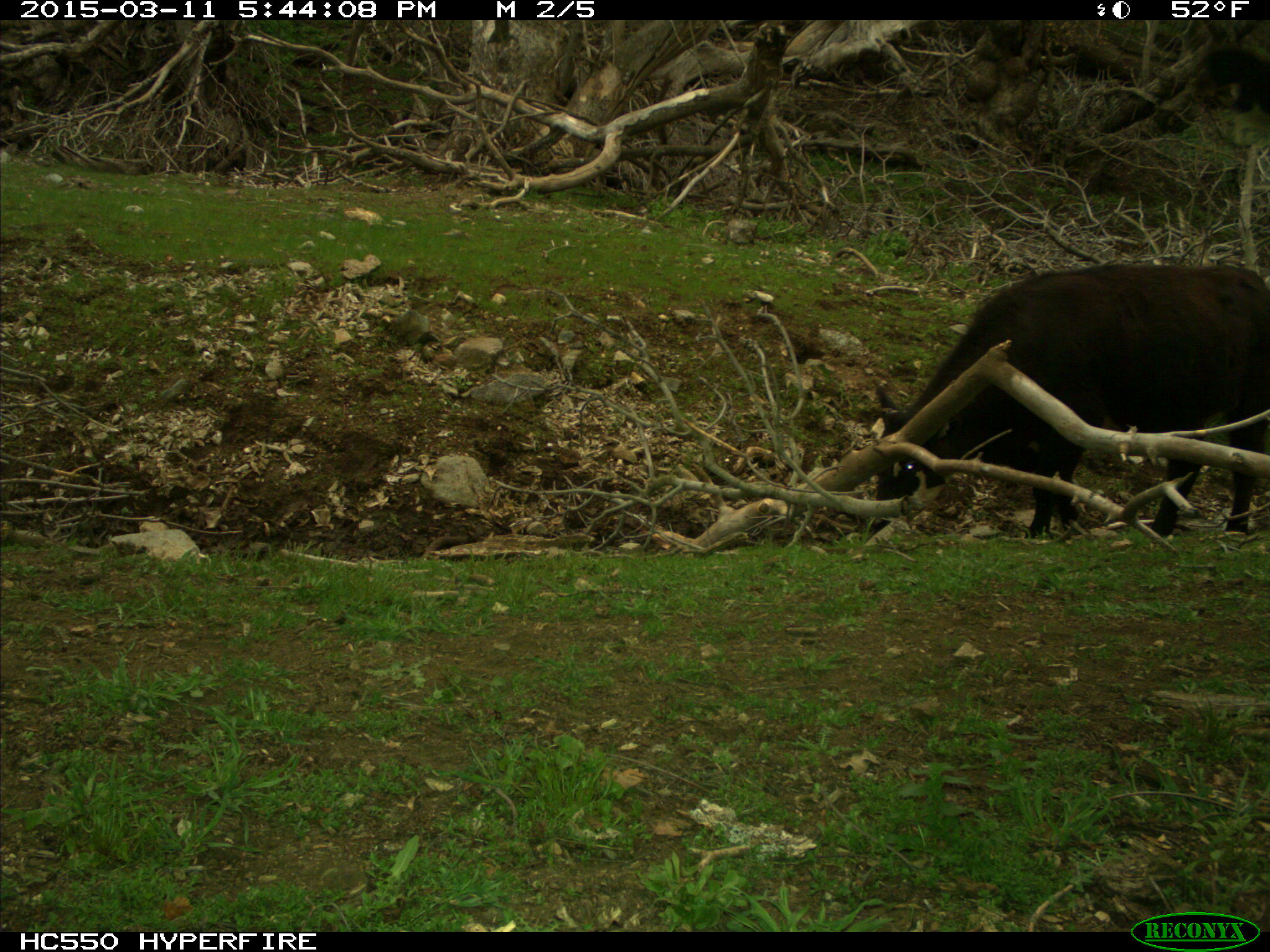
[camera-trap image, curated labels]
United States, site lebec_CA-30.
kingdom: Animalia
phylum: Chordata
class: Mammalia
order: Artiodactyla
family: Bovidae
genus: Bos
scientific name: Bos taurus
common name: domestic cow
Bos taurus (domestic cow).